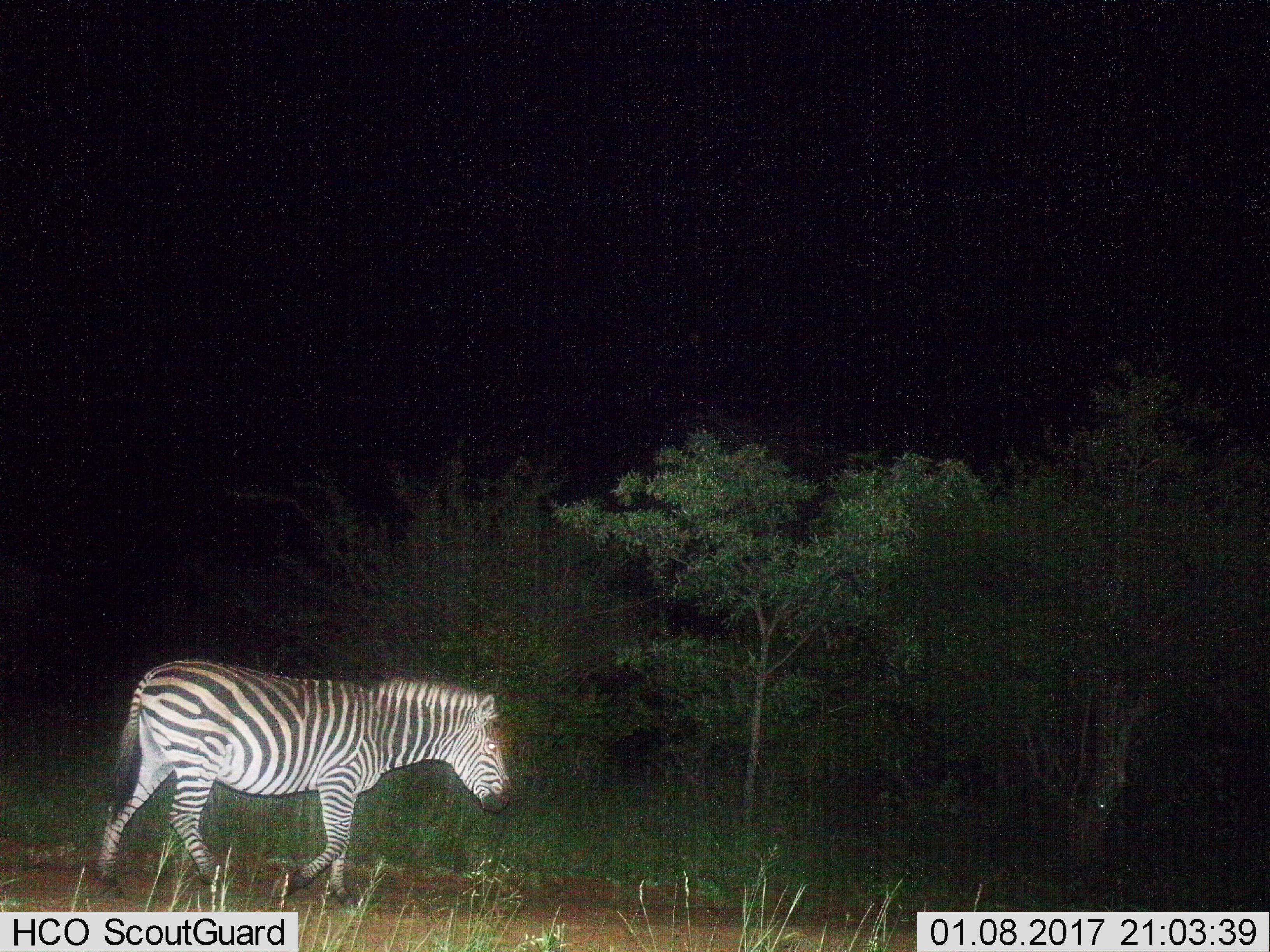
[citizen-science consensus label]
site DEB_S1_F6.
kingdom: Animalia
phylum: Chordata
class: Mammalia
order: Perissodactyla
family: Equidae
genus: Equus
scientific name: Equus quagga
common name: plains zebra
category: zebraplains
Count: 1.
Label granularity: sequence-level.